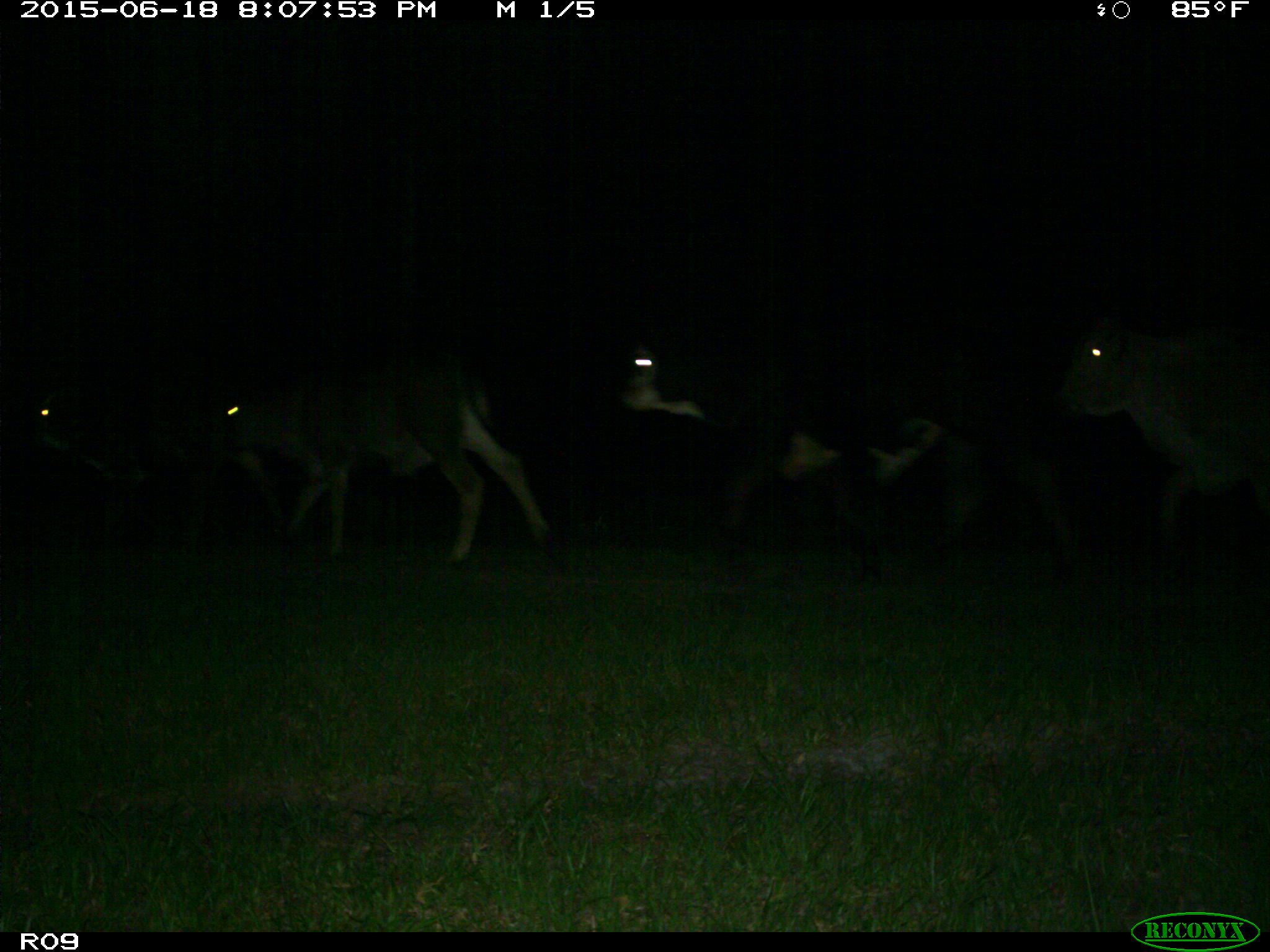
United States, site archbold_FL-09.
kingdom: Animalia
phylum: Chordata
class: Mammalia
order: Artiodactyla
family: Bovidae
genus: Bos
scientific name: Bos taurus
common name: domestic cow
Bos taurus (domestic cow).